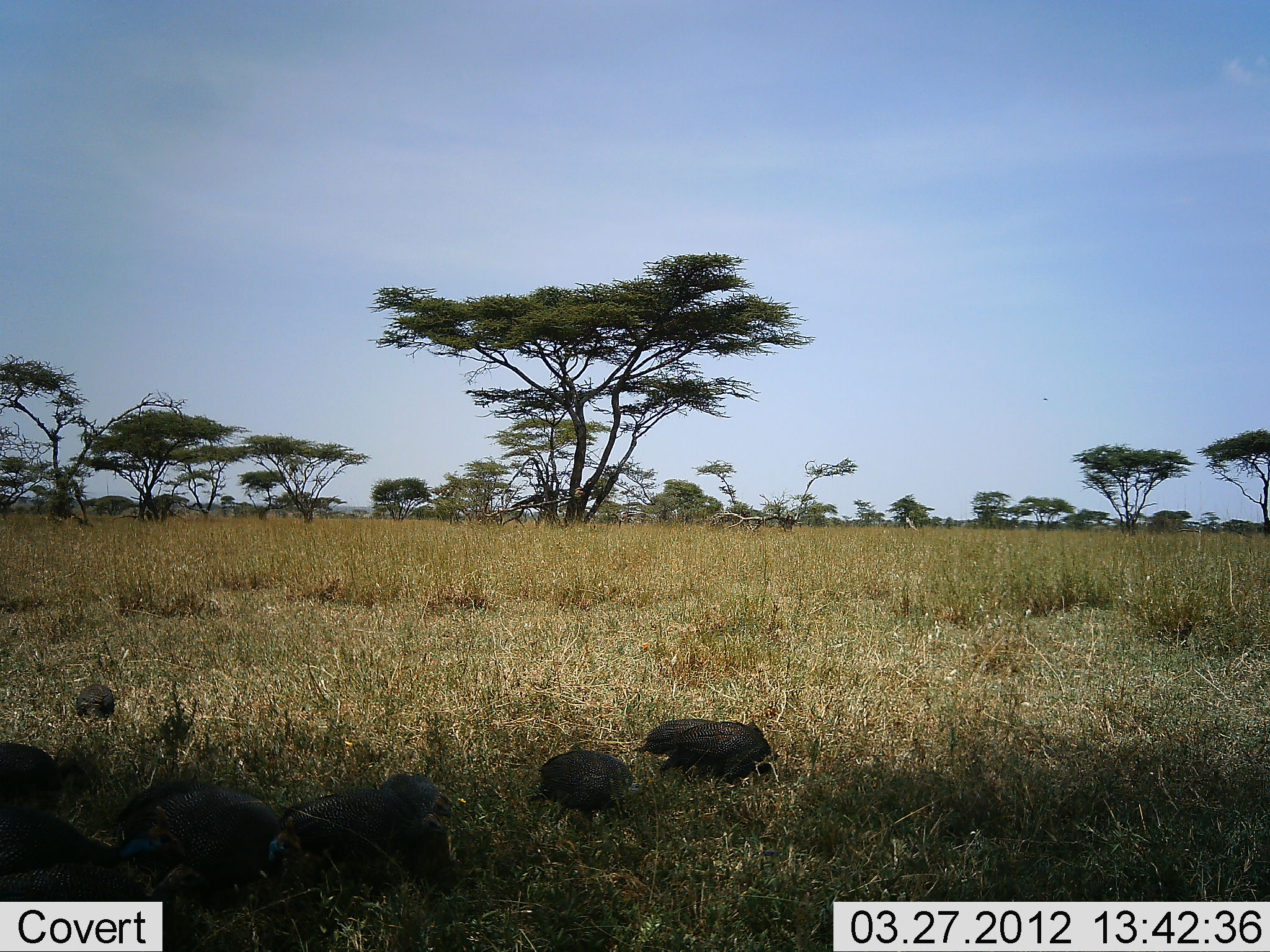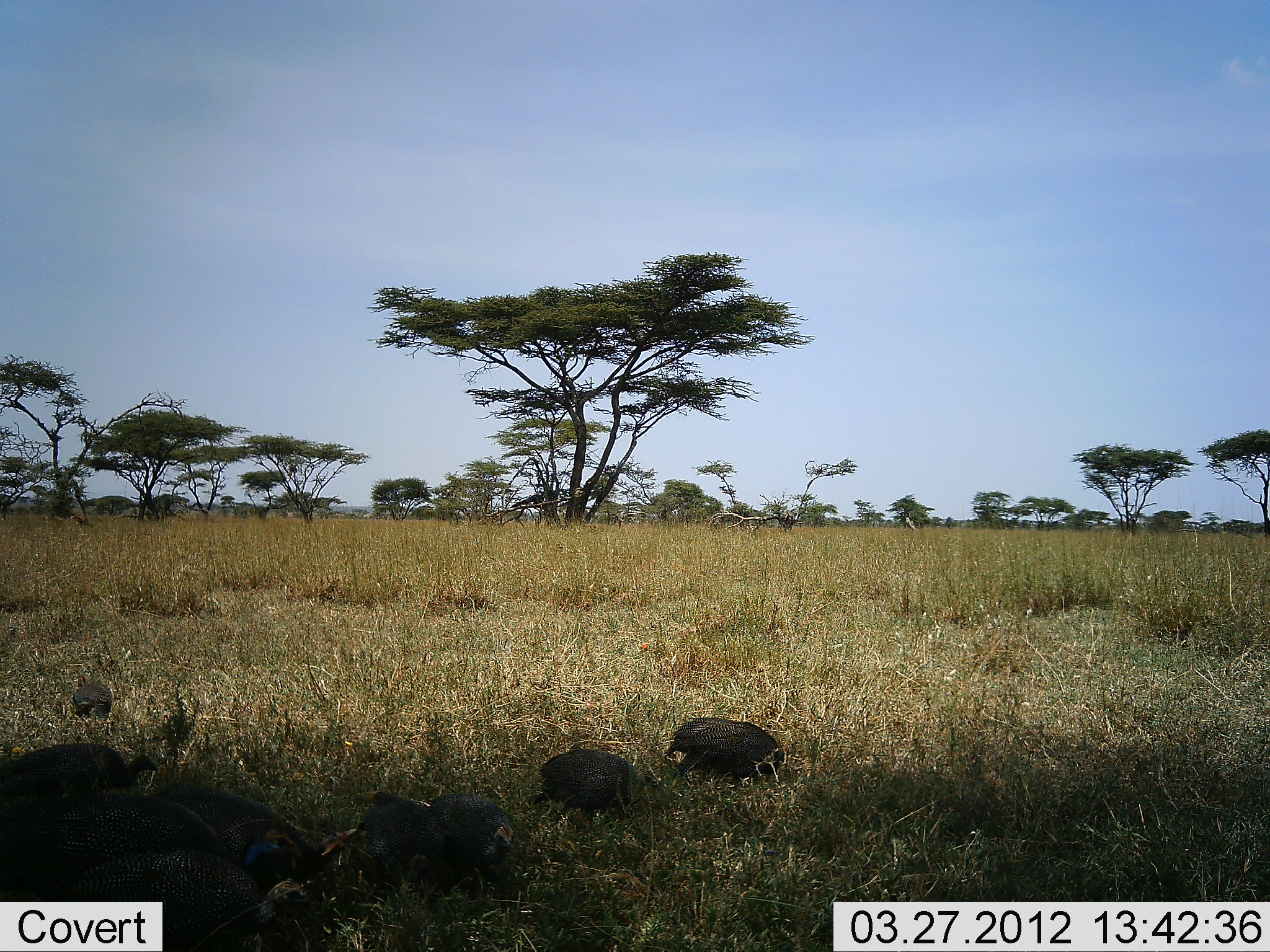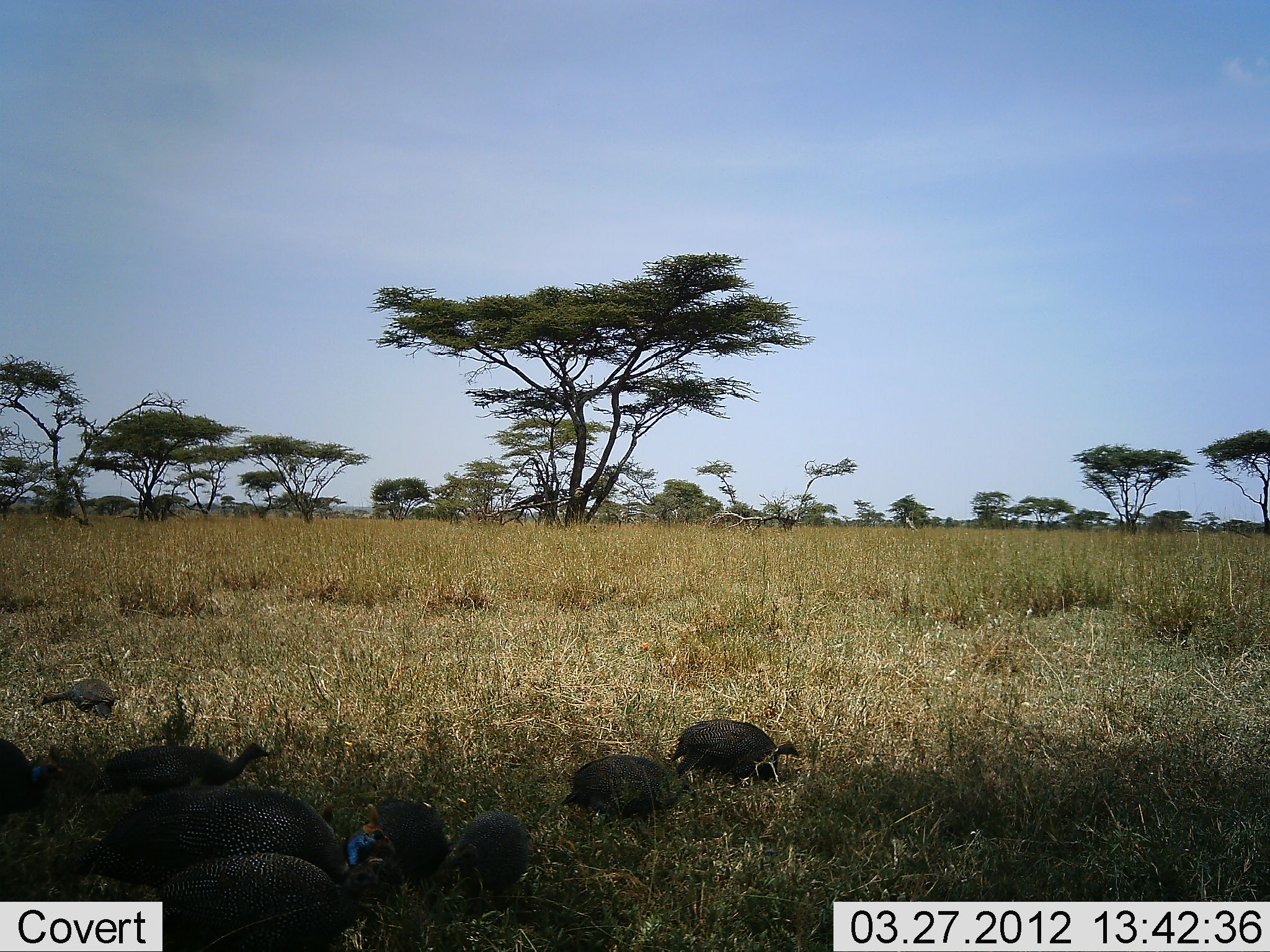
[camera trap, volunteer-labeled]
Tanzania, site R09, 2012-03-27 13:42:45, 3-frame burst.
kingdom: Animalia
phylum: Chordata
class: Aves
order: Galliformes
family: Numididae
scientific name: Numididae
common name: guinea fowl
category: guineafowl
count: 8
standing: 27%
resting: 0%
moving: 47%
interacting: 7%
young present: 13%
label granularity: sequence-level